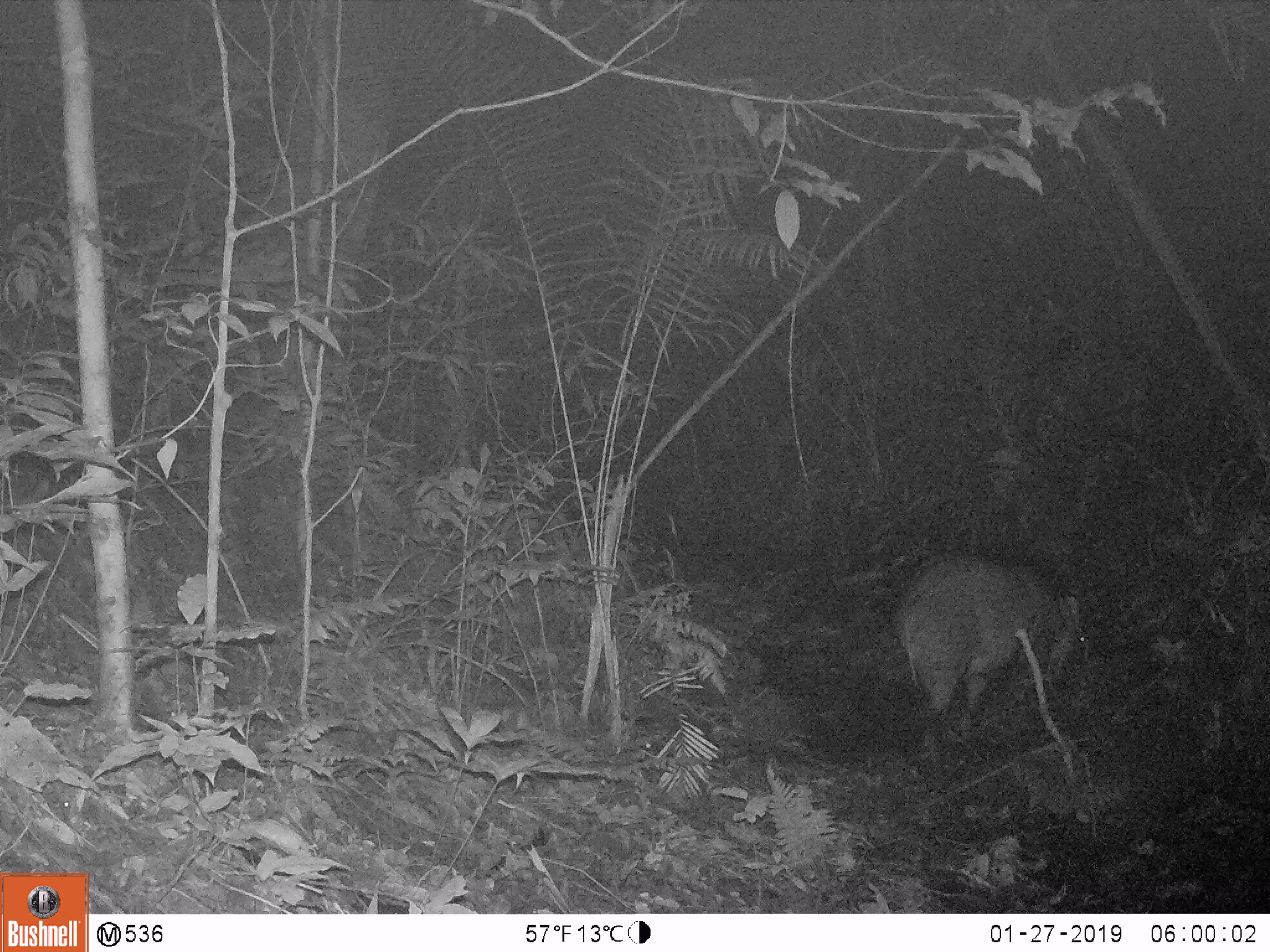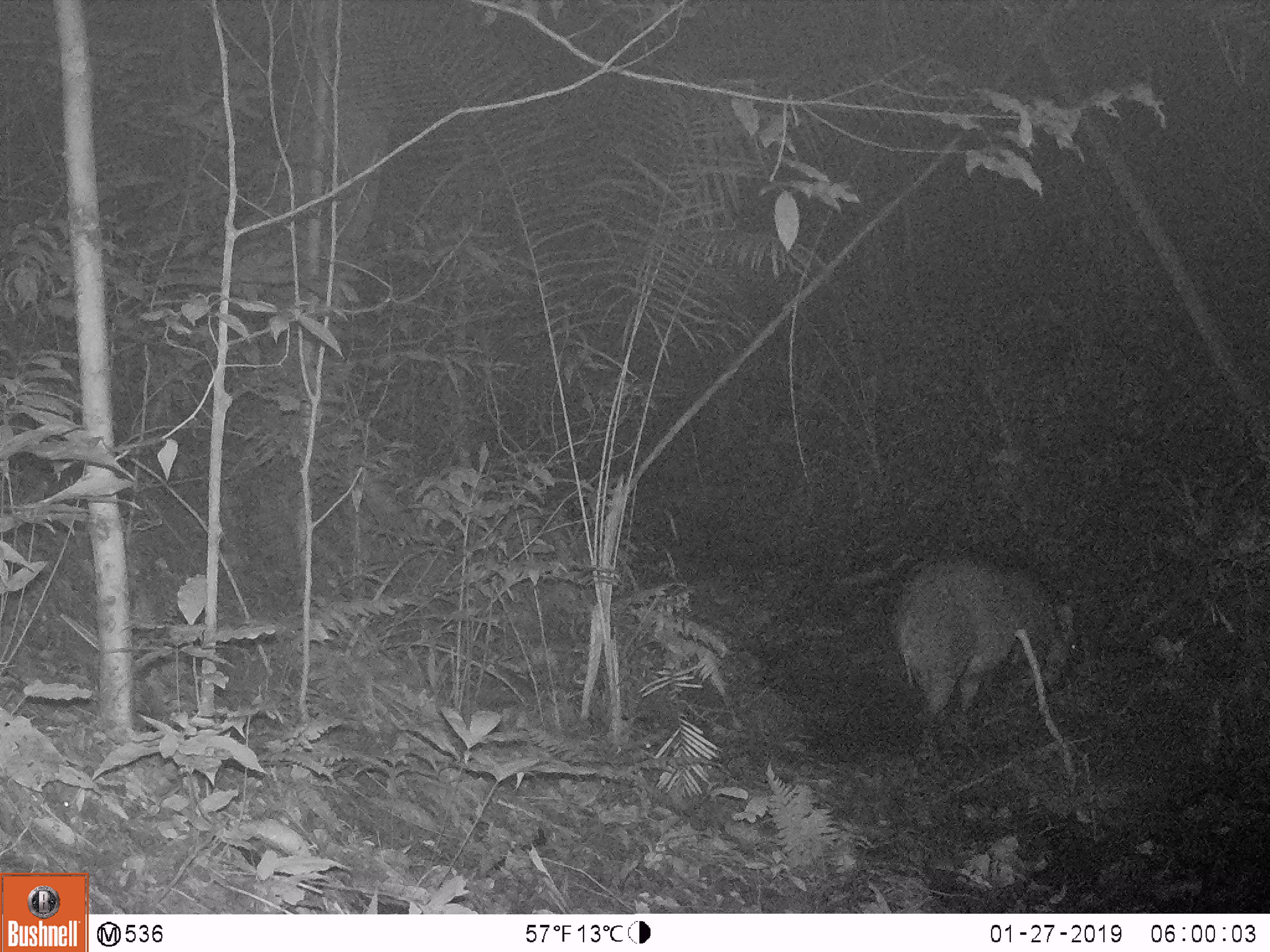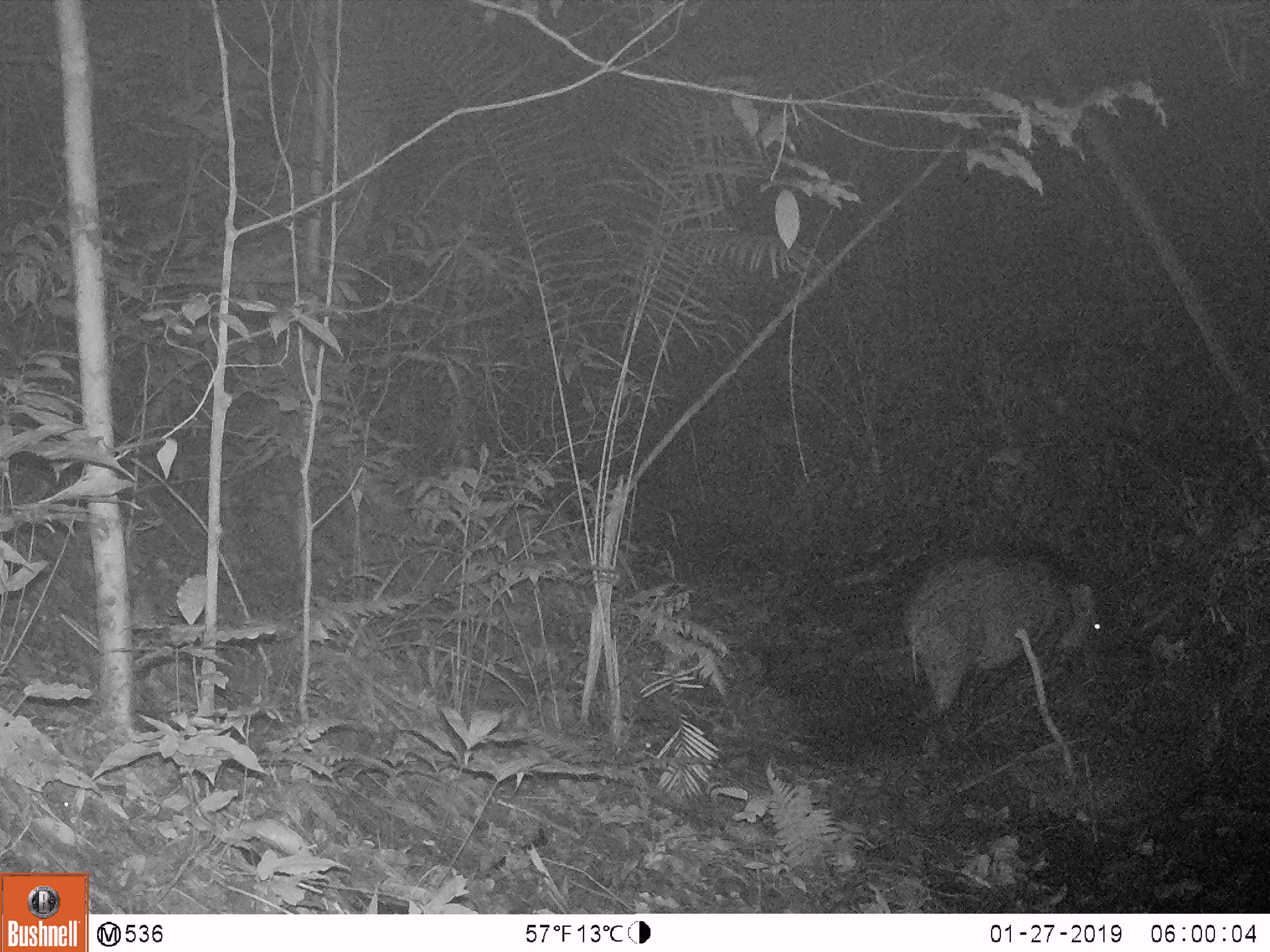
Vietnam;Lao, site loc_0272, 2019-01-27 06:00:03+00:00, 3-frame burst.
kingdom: Animalia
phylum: Chordata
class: Mammalia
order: Artiodactyla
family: Suidae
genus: Sus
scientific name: Sus scrofa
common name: eurasian wild pig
Eurasian wild pig (Sus scrofa). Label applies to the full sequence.